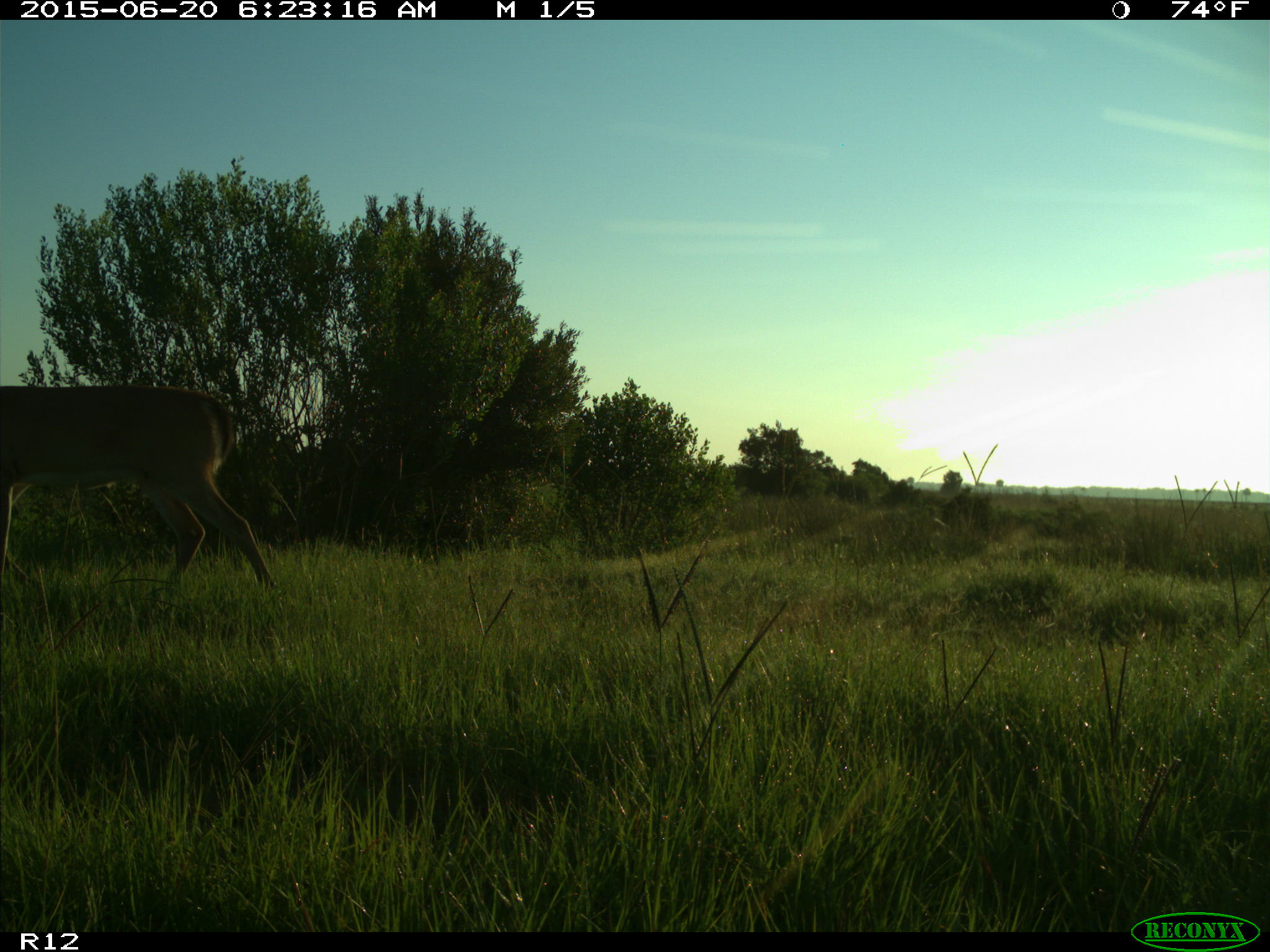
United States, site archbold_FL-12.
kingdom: Animalia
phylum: Chordata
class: Mammalia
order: Artiodactyla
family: Cervidae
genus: Odocoileus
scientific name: Odocoileus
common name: deer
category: unidentified deer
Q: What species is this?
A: Unidentified deer (deer) (Odocoileus).